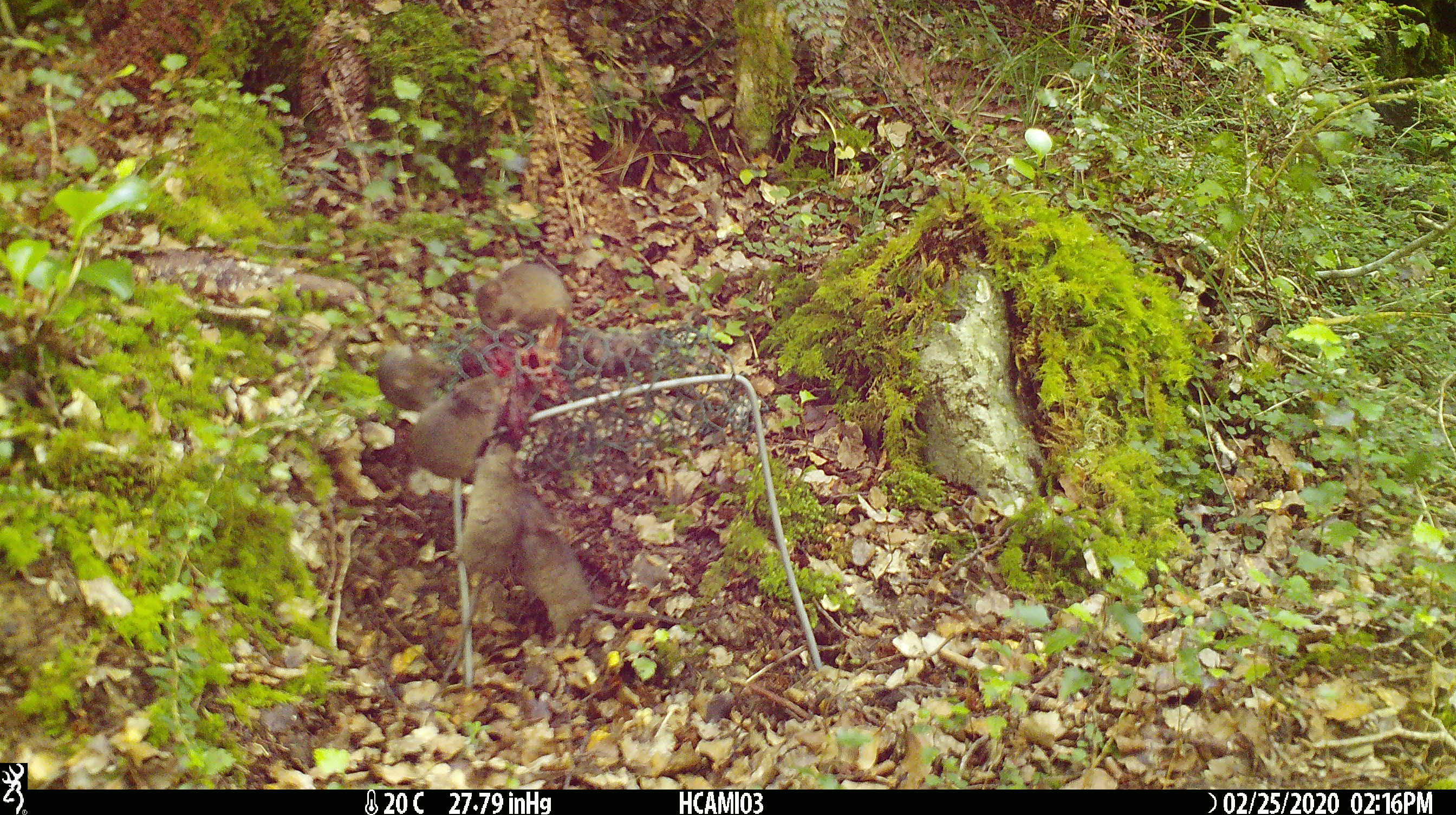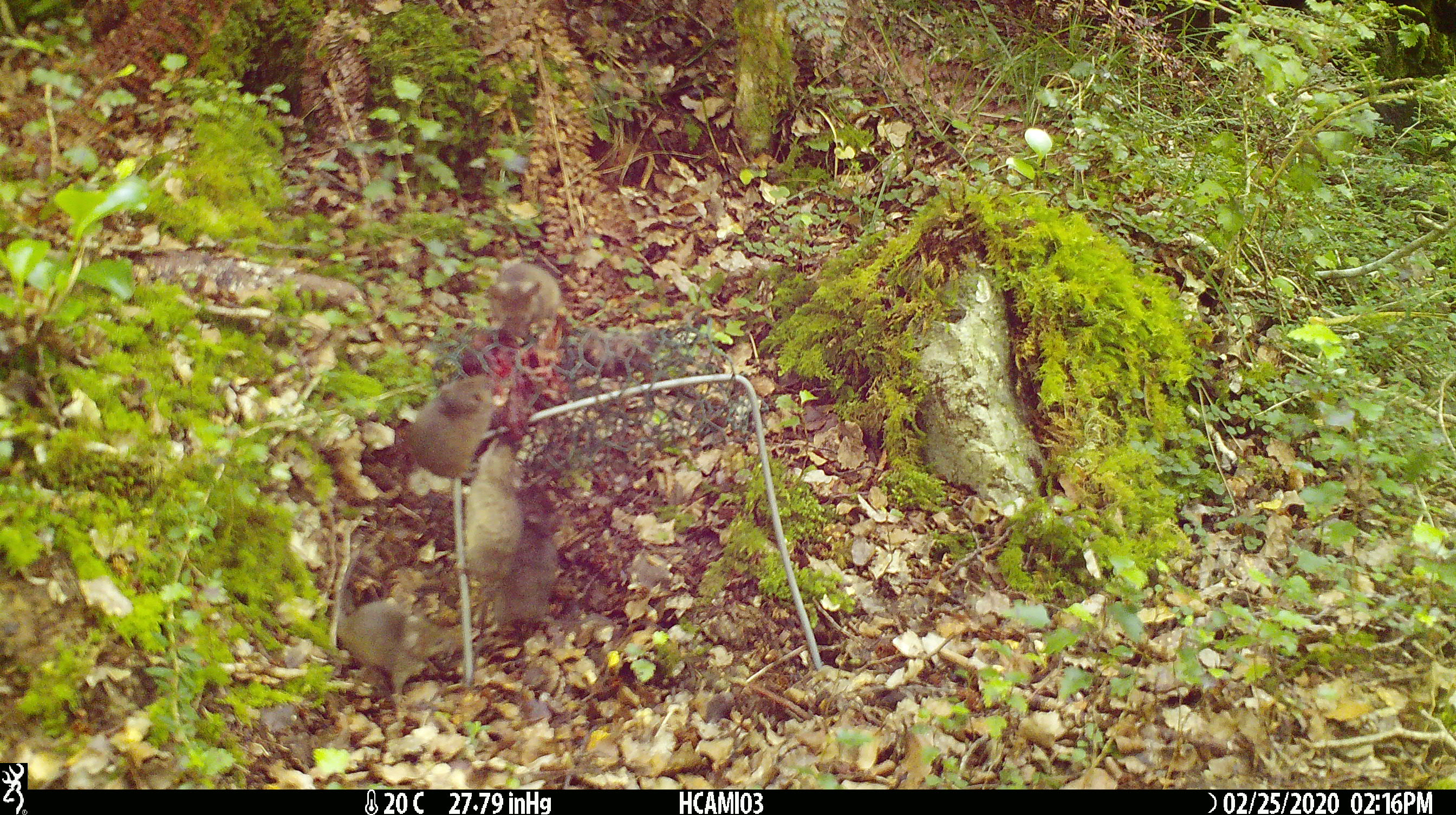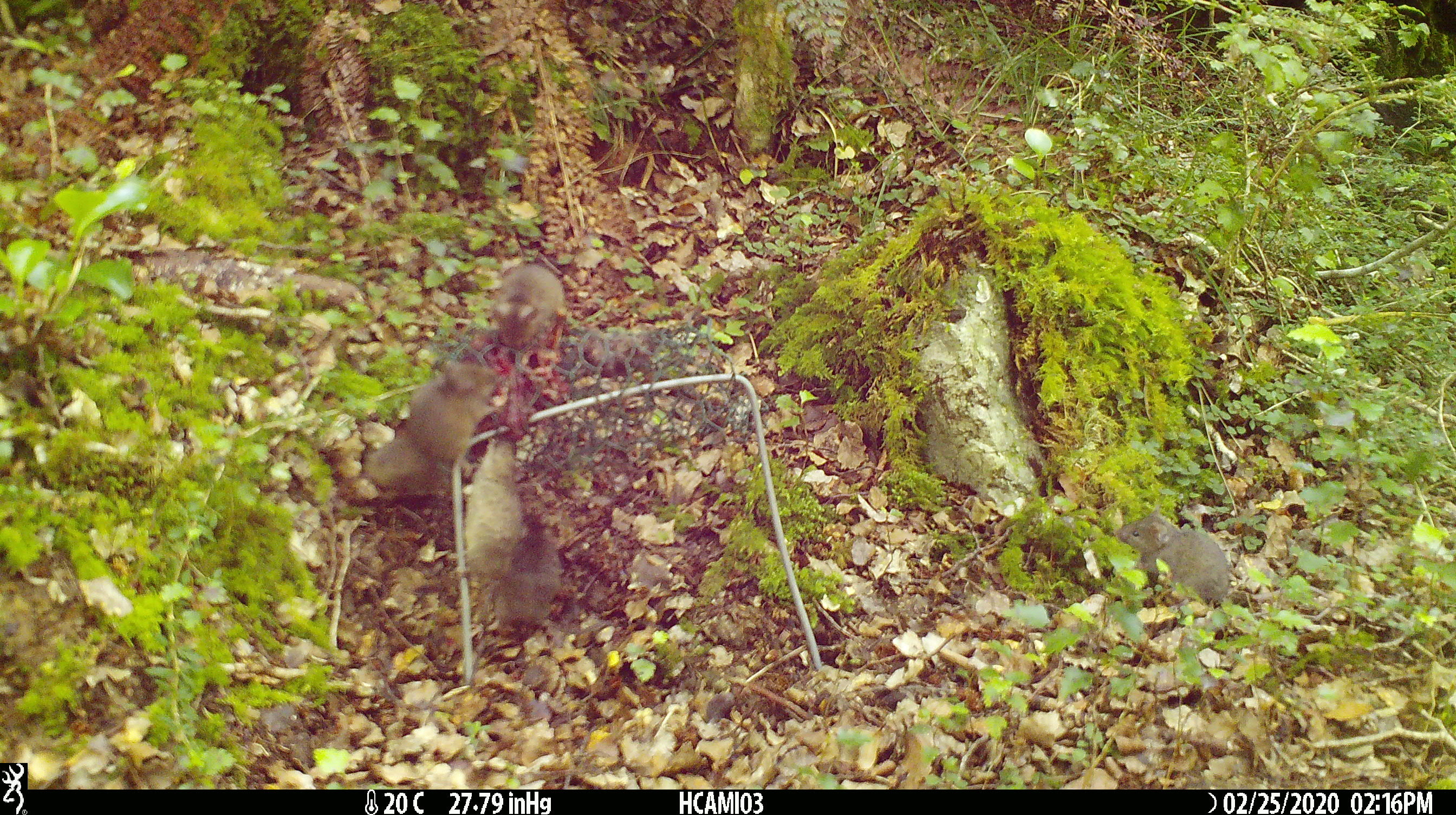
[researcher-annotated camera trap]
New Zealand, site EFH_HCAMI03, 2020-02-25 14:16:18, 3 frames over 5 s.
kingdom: Animalia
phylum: Chordata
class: Mammalia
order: Rodentia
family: Muridae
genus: Mus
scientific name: Mus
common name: mouse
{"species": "mouse (Mus)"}